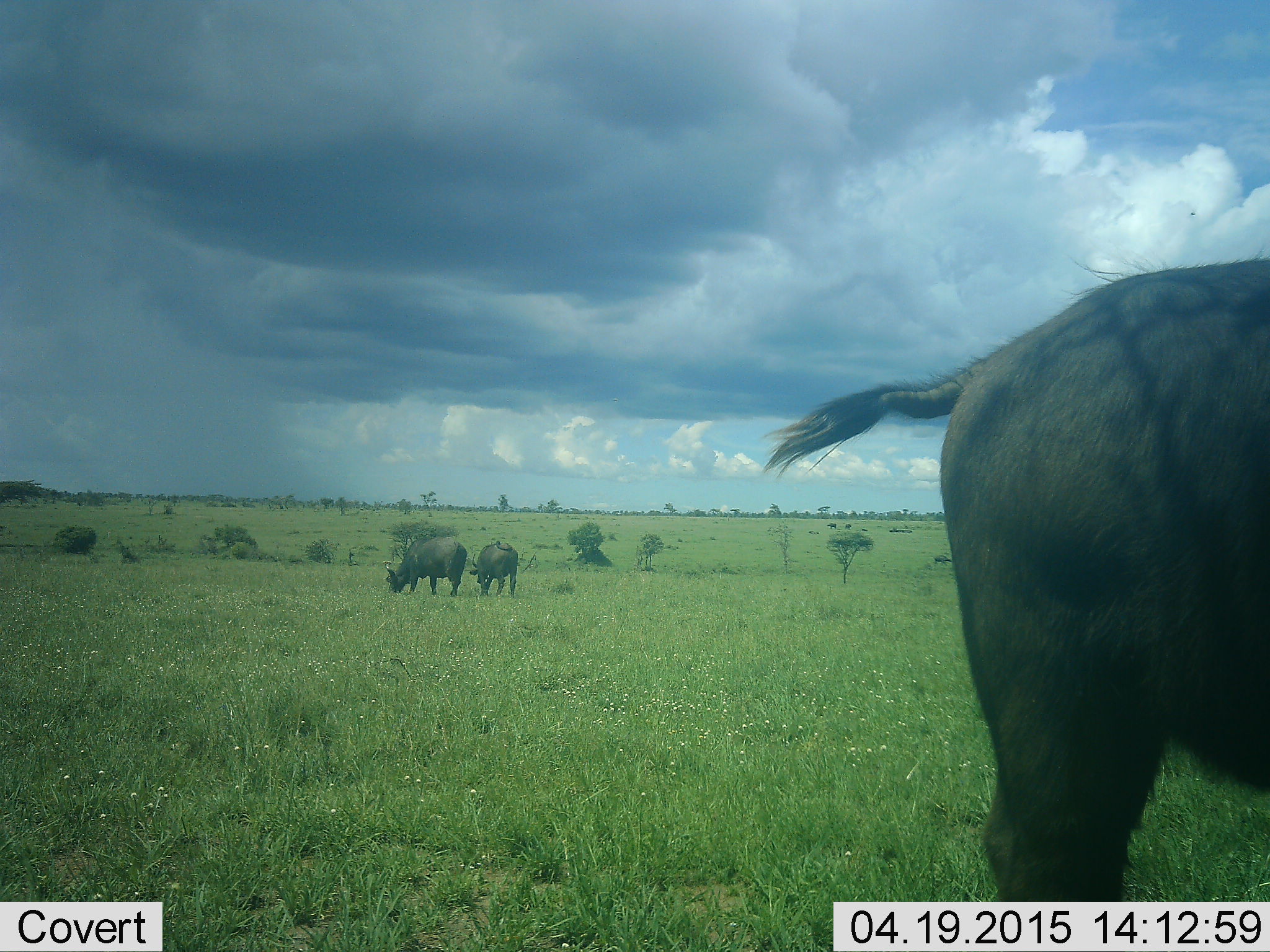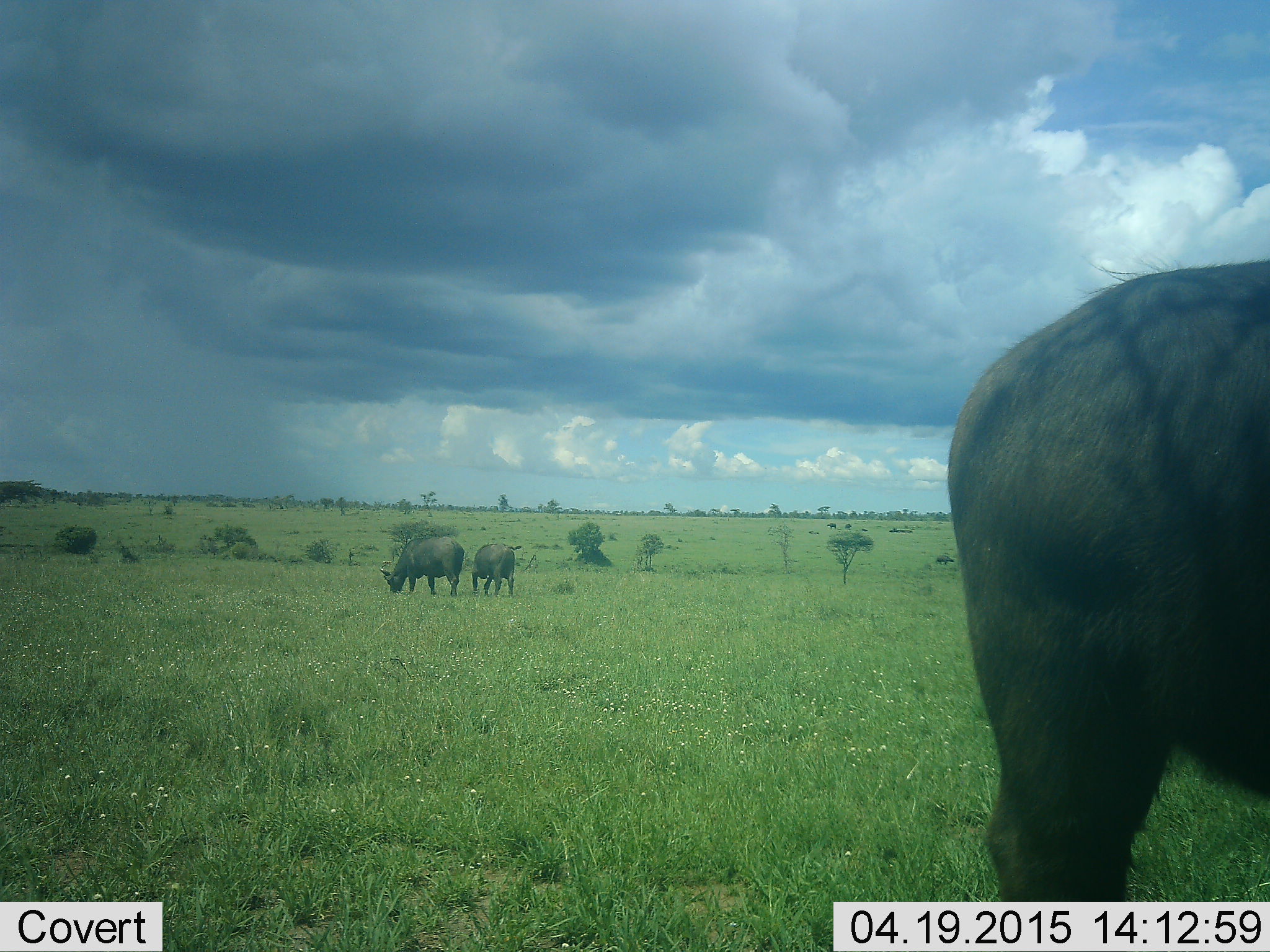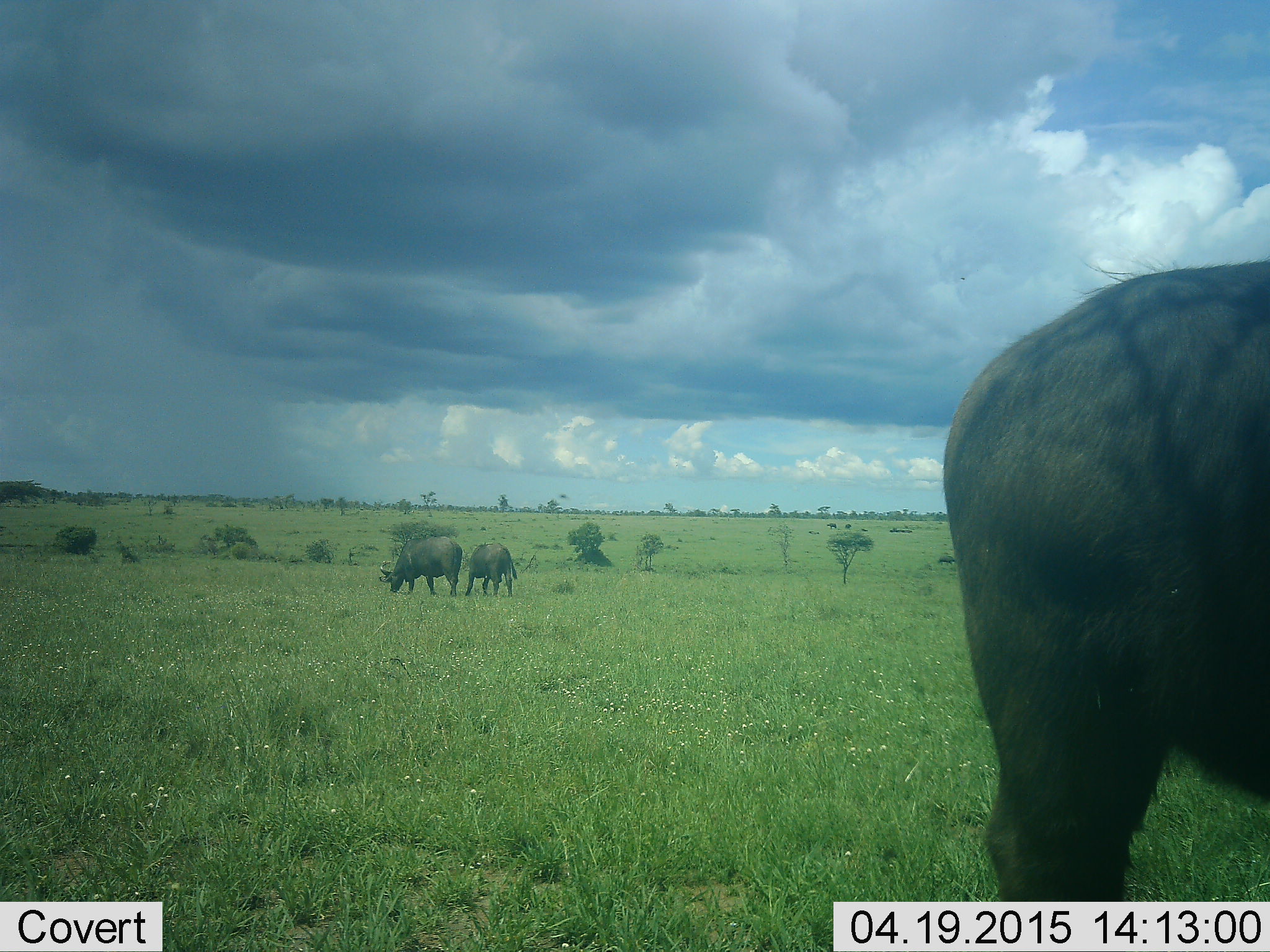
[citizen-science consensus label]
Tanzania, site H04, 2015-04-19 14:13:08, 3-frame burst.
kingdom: Animalia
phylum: Chordata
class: Mammalia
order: Artiodactyla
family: Bovidae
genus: Syncerus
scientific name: Syncerus caffer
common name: cape buffalo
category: buffalo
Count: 3.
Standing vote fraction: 50%.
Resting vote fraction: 0%.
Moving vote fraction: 20%.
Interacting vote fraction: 0%.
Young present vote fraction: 0%.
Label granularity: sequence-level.